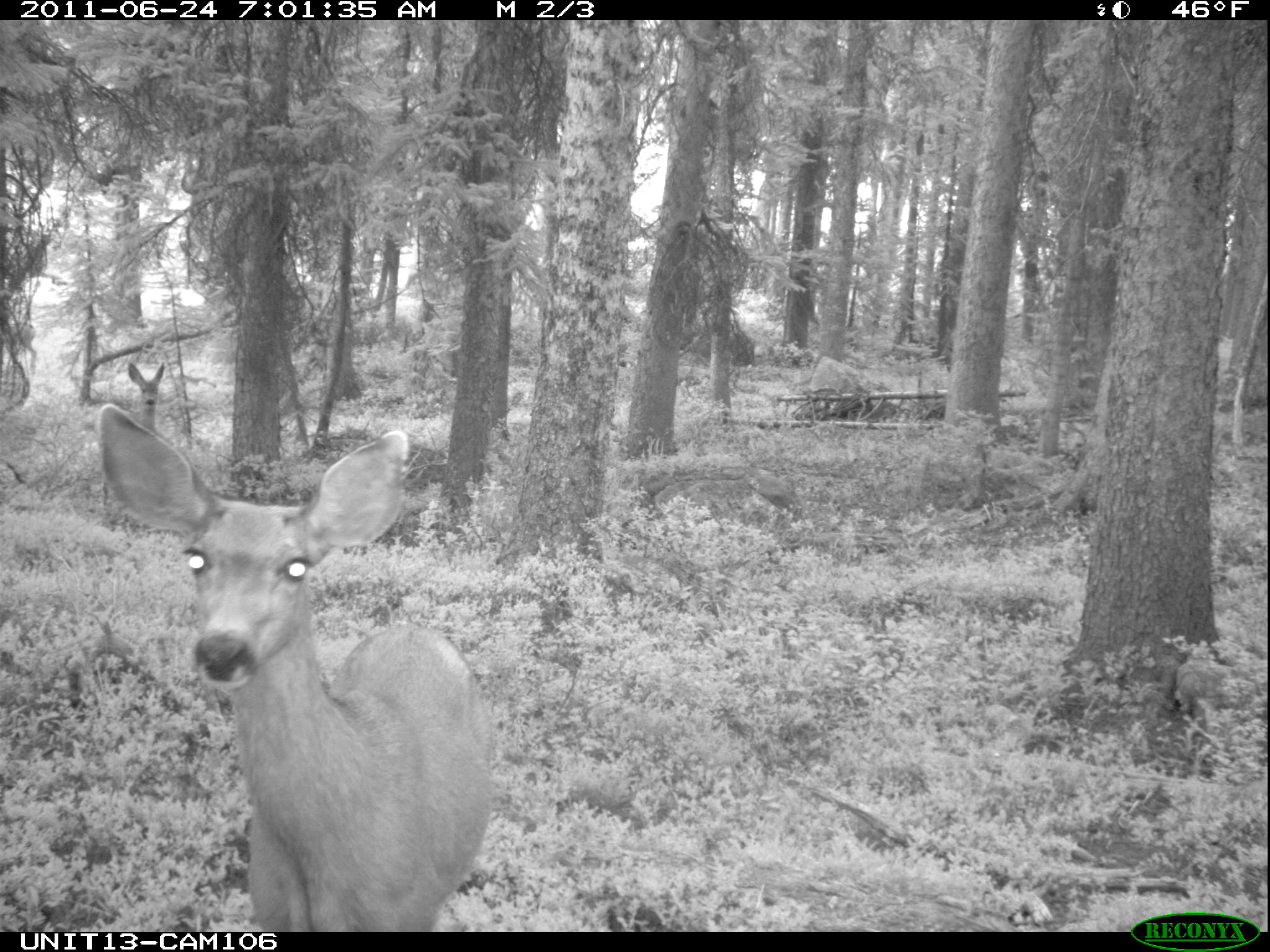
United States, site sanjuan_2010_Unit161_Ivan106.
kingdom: Animalia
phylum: Chordata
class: Mammalia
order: Artiodactyla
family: Cervidae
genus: Odocoileus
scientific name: Odocoileus hemionus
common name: mule deer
Odocoileus hemionus (mule deer).